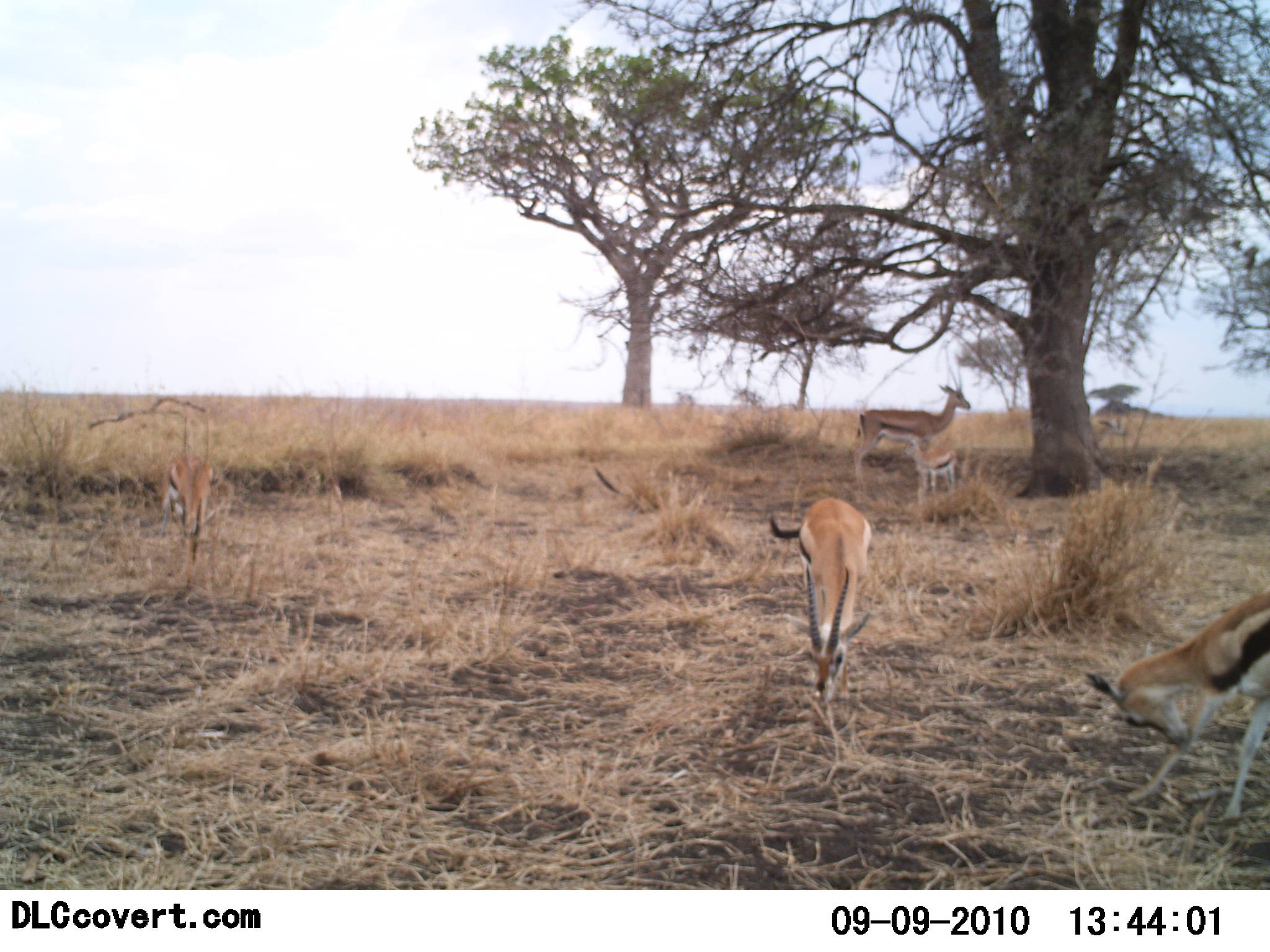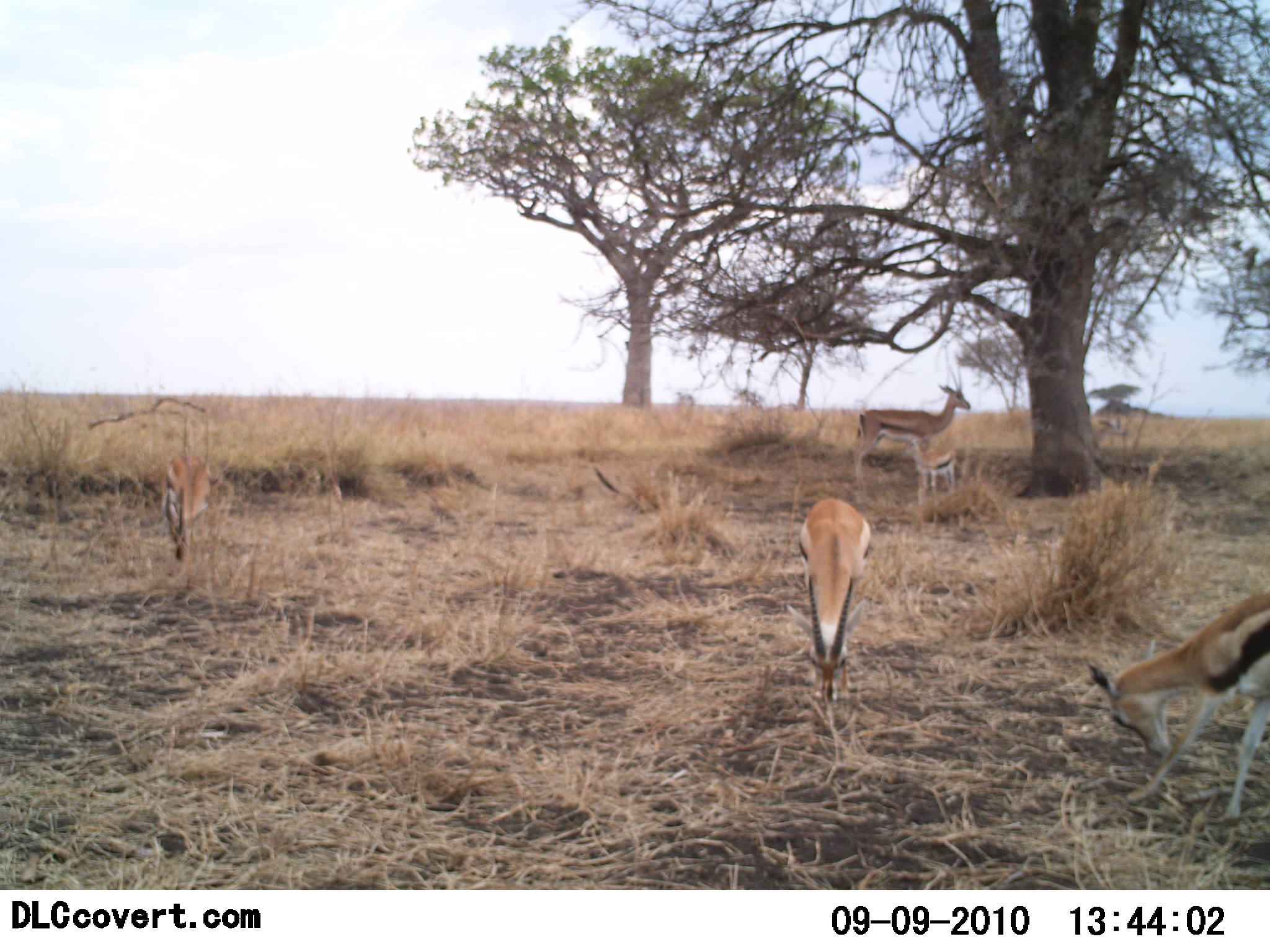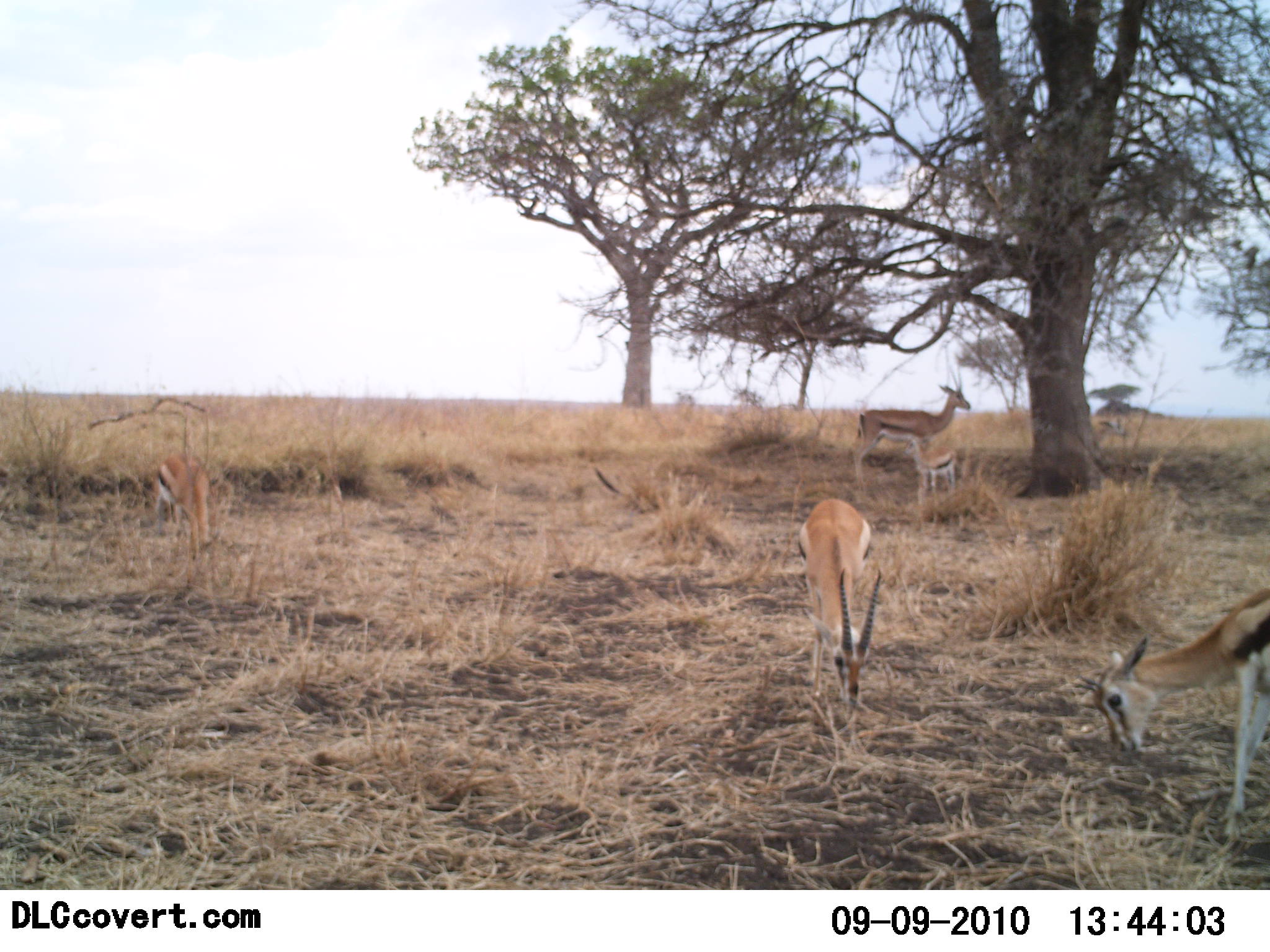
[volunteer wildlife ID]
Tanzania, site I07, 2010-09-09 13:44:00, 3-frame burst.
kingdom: Animalia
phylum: Chordata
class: Mammalia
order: Artiodactyla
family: Bovidae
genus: Eudorcas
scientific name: Eudorcas thomsonii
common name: thomson's gazelle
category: gazellethomsons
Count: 5.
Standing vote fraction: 78%.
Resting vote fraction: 6%.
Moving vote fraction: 6%.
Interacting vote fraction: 0%.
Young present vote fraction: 67%.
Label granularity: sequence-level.